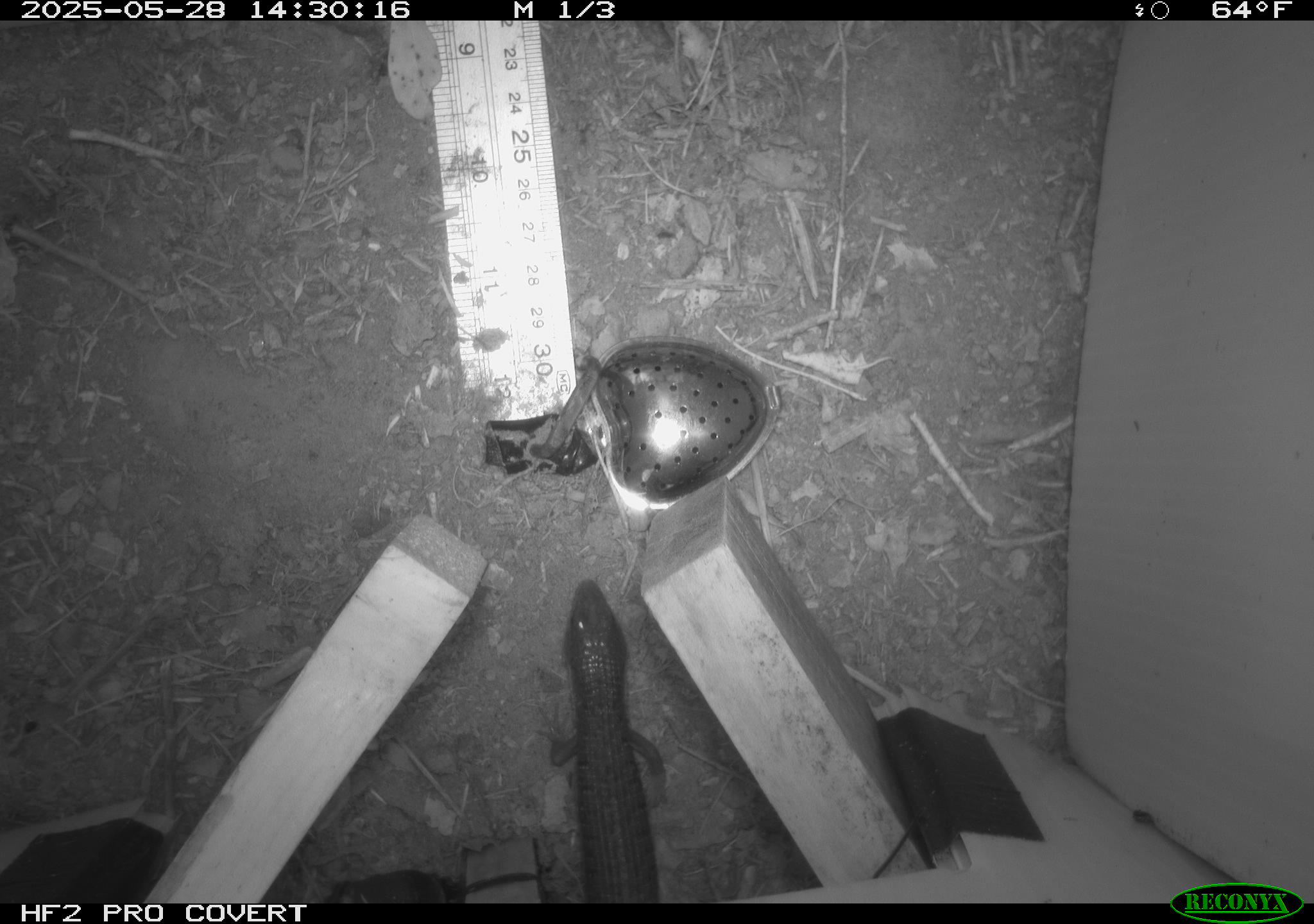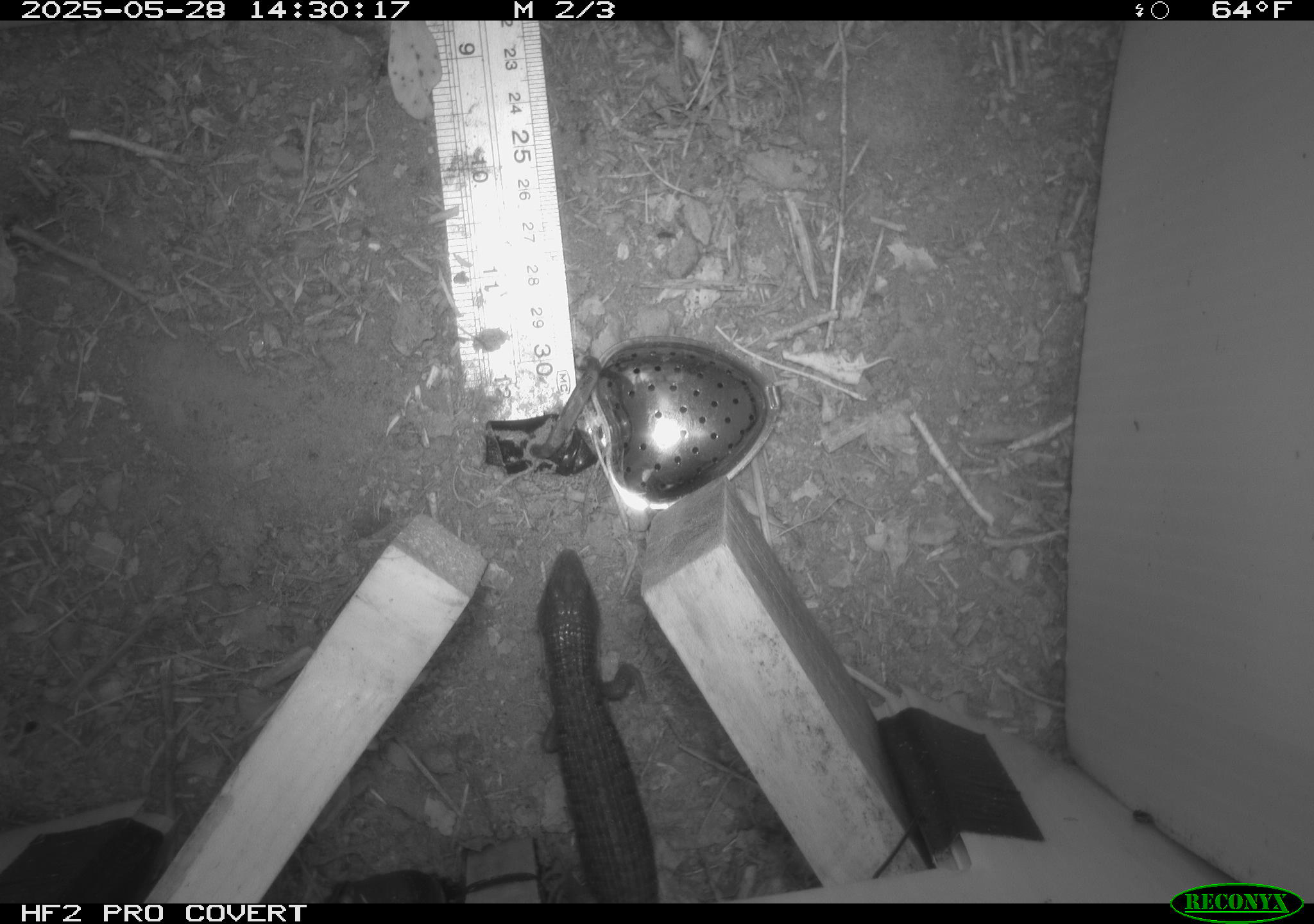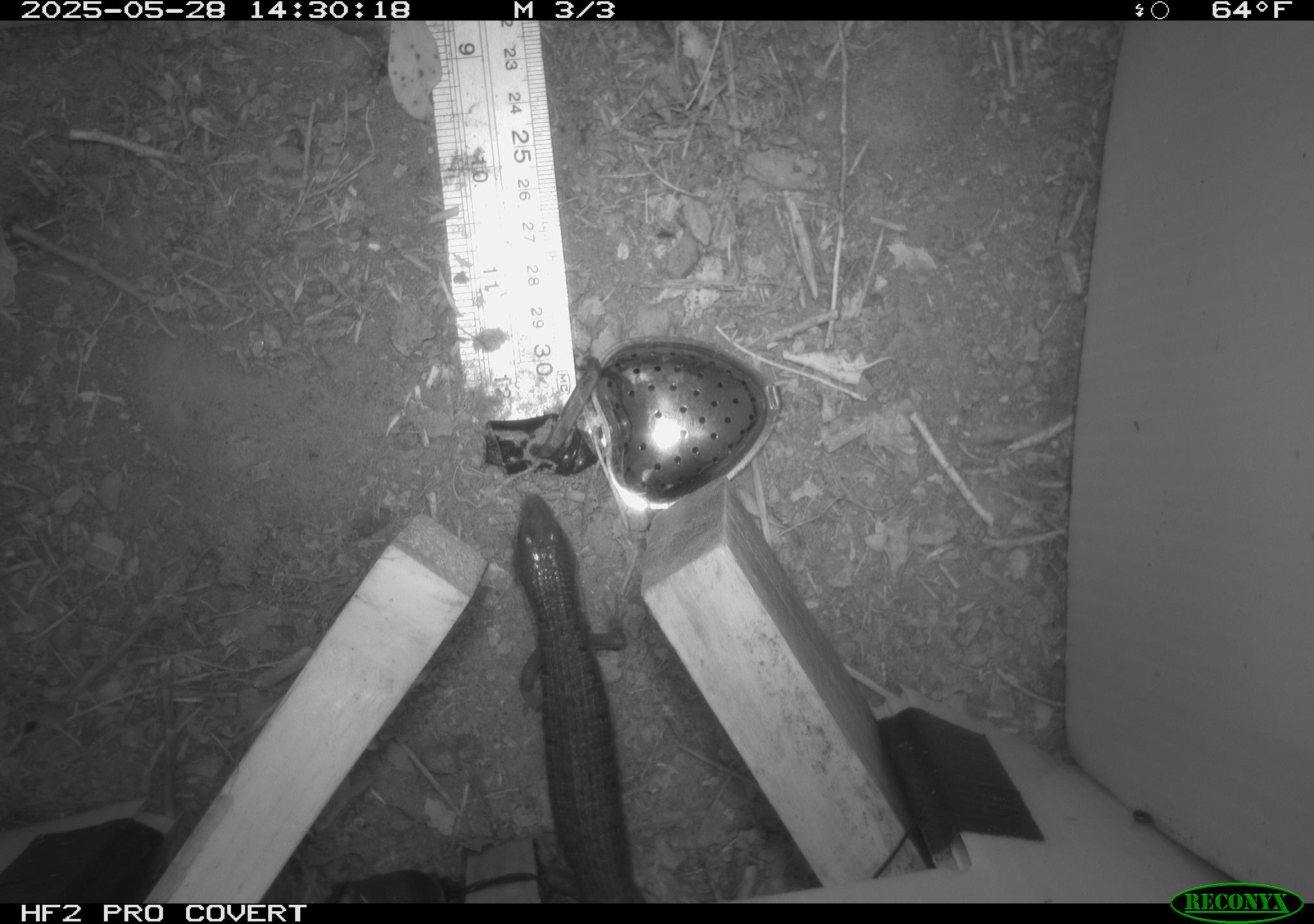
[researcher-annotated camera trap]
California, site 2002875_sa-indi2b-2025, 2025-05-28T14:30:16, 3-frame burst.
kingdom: Animalia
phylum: Chordata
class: Reptilia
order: Squamata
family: Anguidae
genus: Elgaria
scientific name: Elgaria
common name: alligator lizards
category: elgaria species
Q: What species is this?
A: Elgaria species (alligator lizards) (Elgaria).